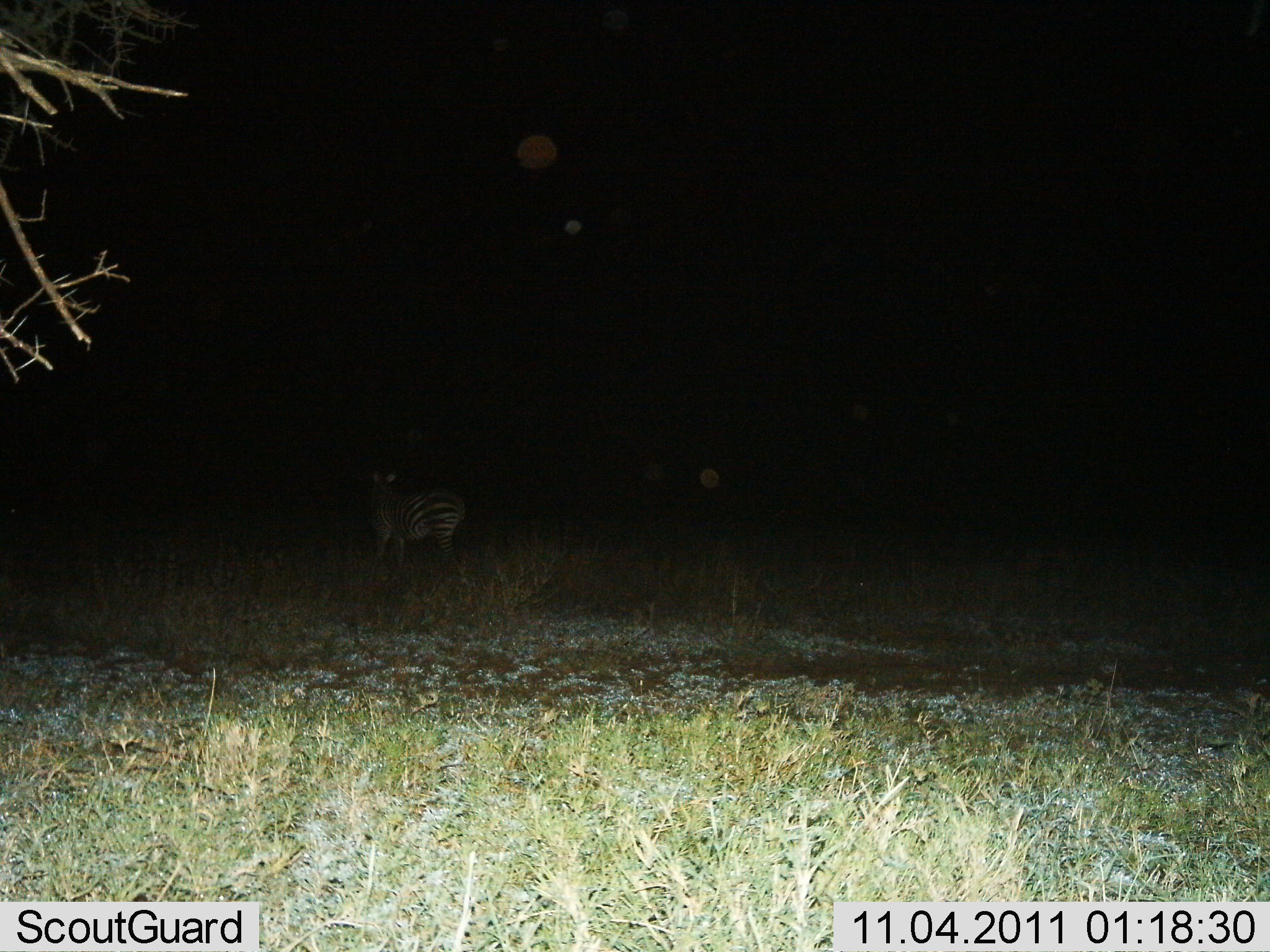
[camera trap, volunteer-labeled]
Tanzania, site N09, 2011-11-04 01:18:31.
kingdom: Animalia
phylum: Chordata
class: Mammalia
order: Perissodactyla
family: Equidae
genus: Equus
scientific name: Equus quagga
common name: plains zebra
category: zebra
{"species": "zebra (plains zebra) (Equus quagga)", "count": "1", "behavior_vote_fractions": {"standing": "86%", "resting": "7%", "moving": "7%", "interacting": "0%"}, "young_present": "0%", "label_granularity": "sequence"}